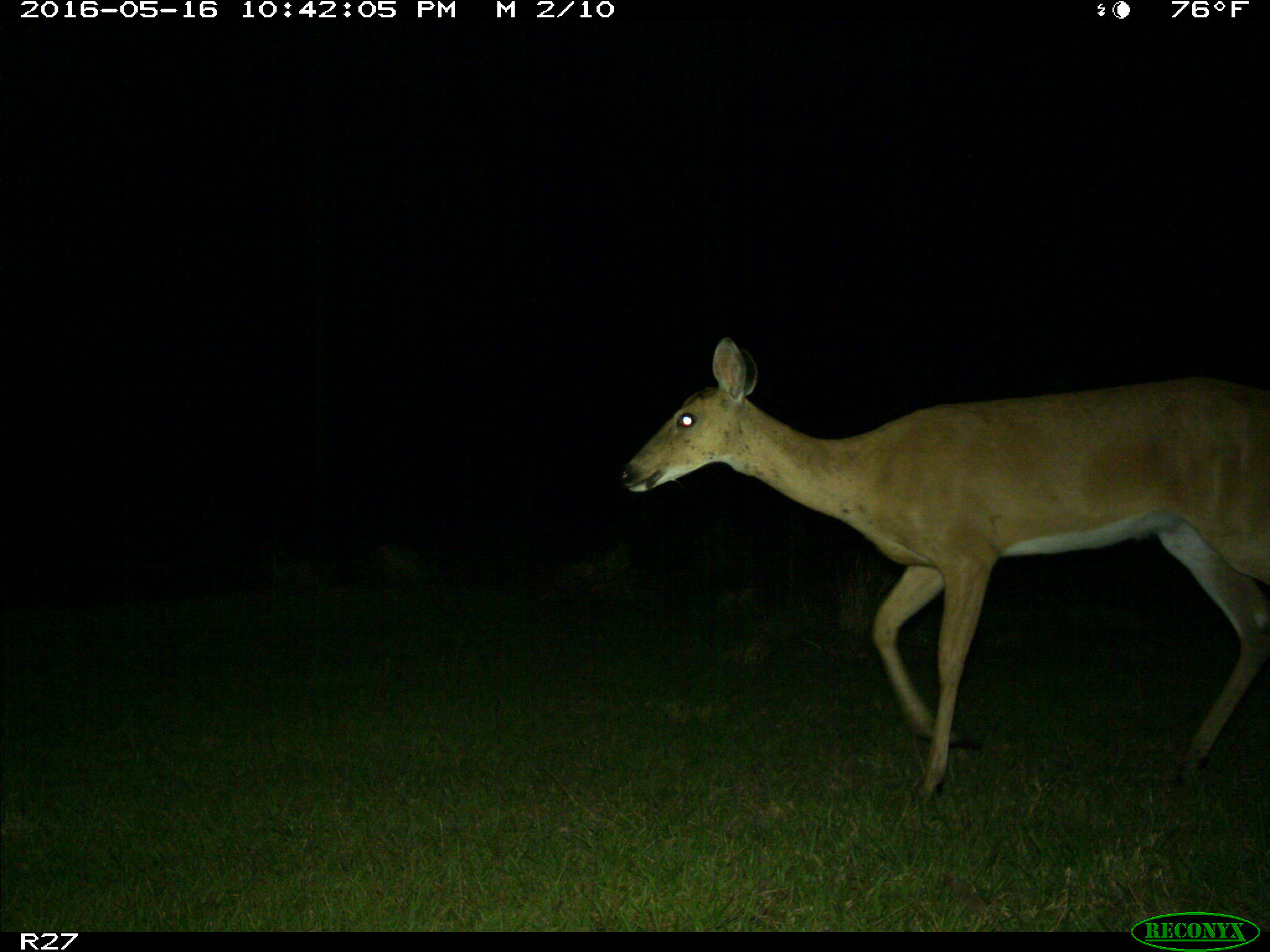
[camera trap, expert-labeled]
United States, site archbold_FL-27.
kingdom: Animalia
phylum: Chordata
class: Mammalia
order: Artiodactyla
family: Cervidae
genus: Odocoileus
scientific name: Odocoileus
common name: deer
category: unidentified deer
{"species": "unidentified deer (deer) (Odocoileus)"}